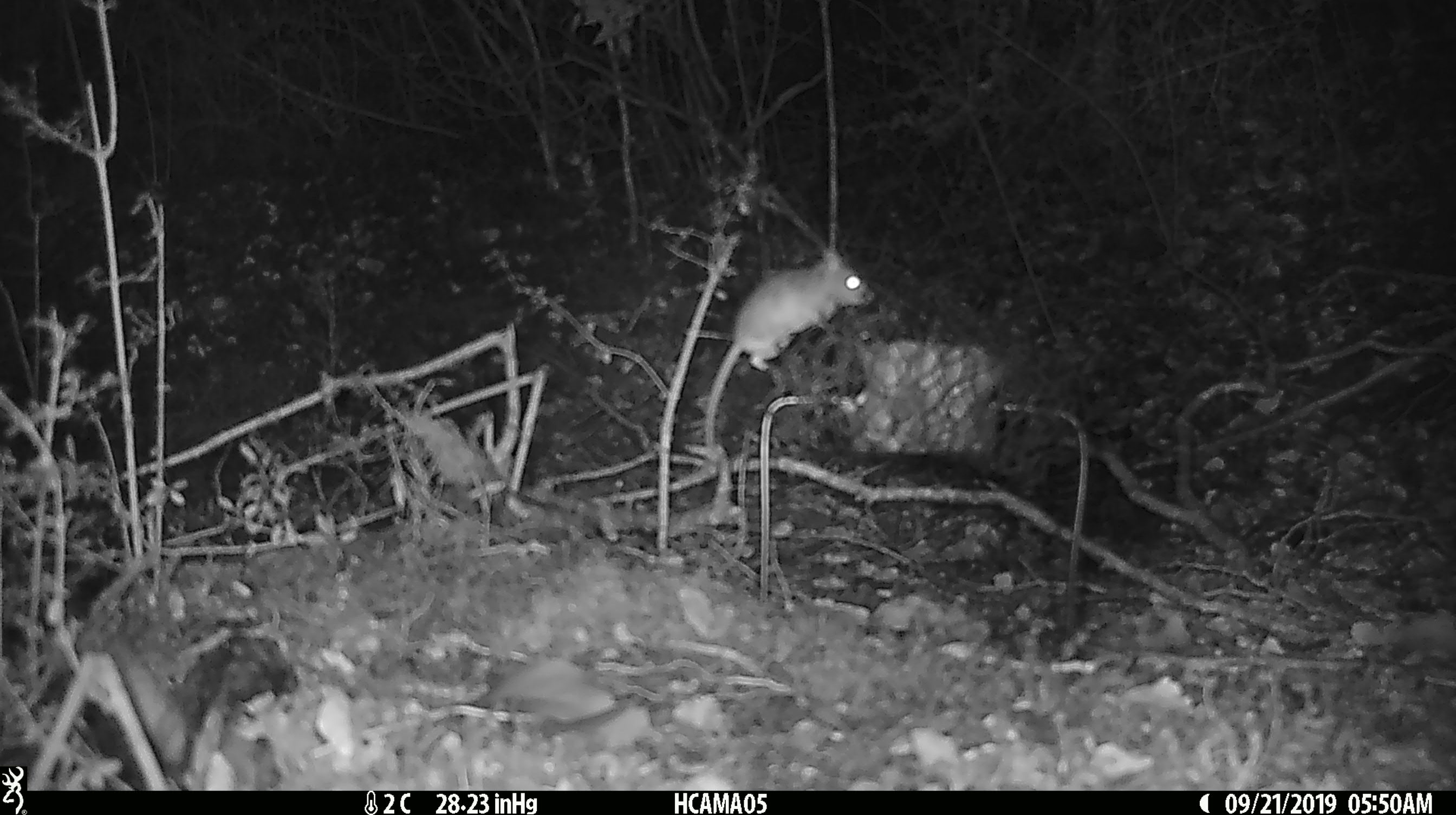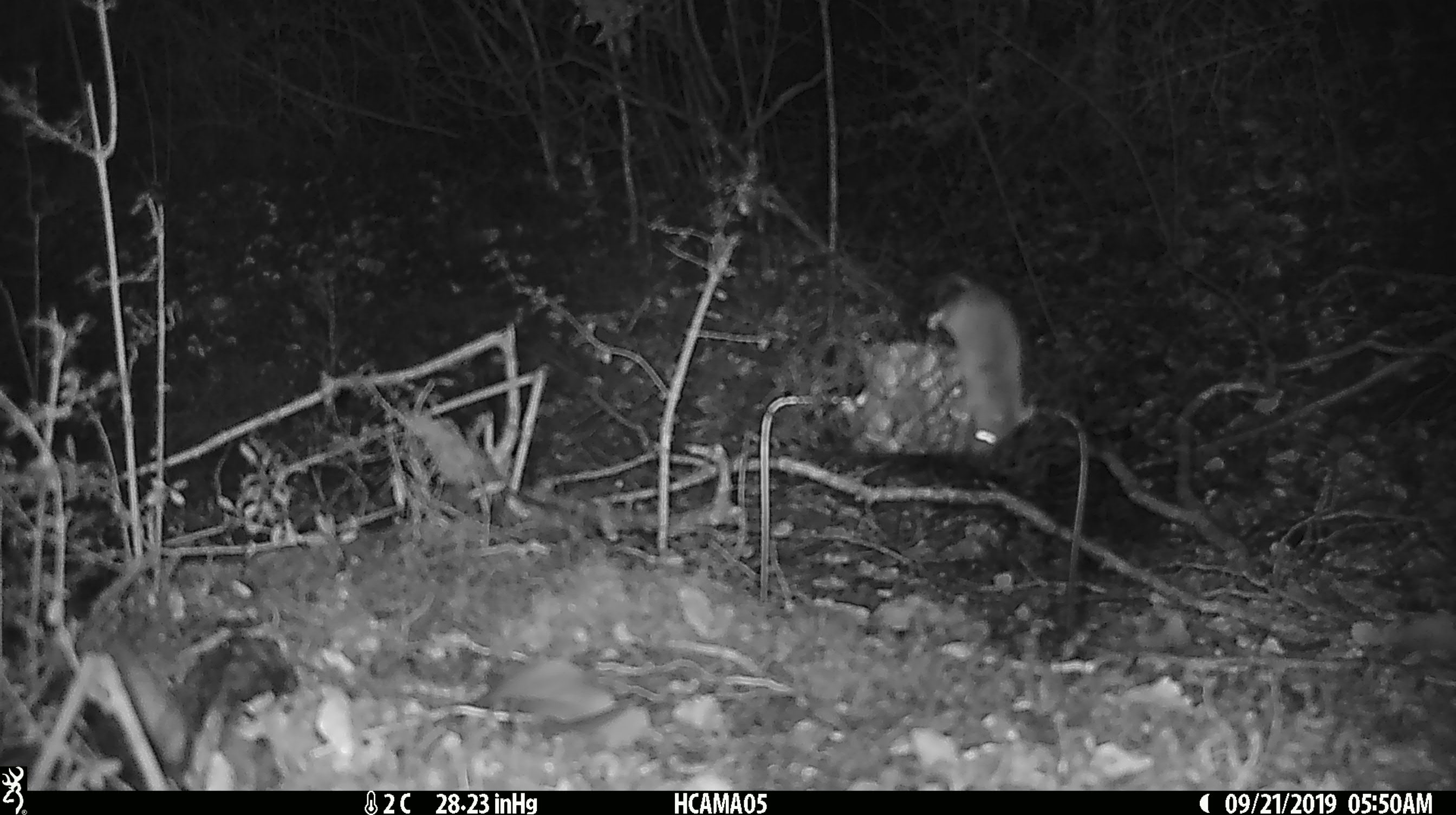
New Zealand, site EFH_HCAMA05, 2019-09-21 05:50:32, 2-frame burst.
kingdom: Animalia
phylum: Chordata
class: Mammalia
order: Rodentia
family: Muridae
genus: Mus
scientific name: Mus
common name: mouse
Mouse (Mus).